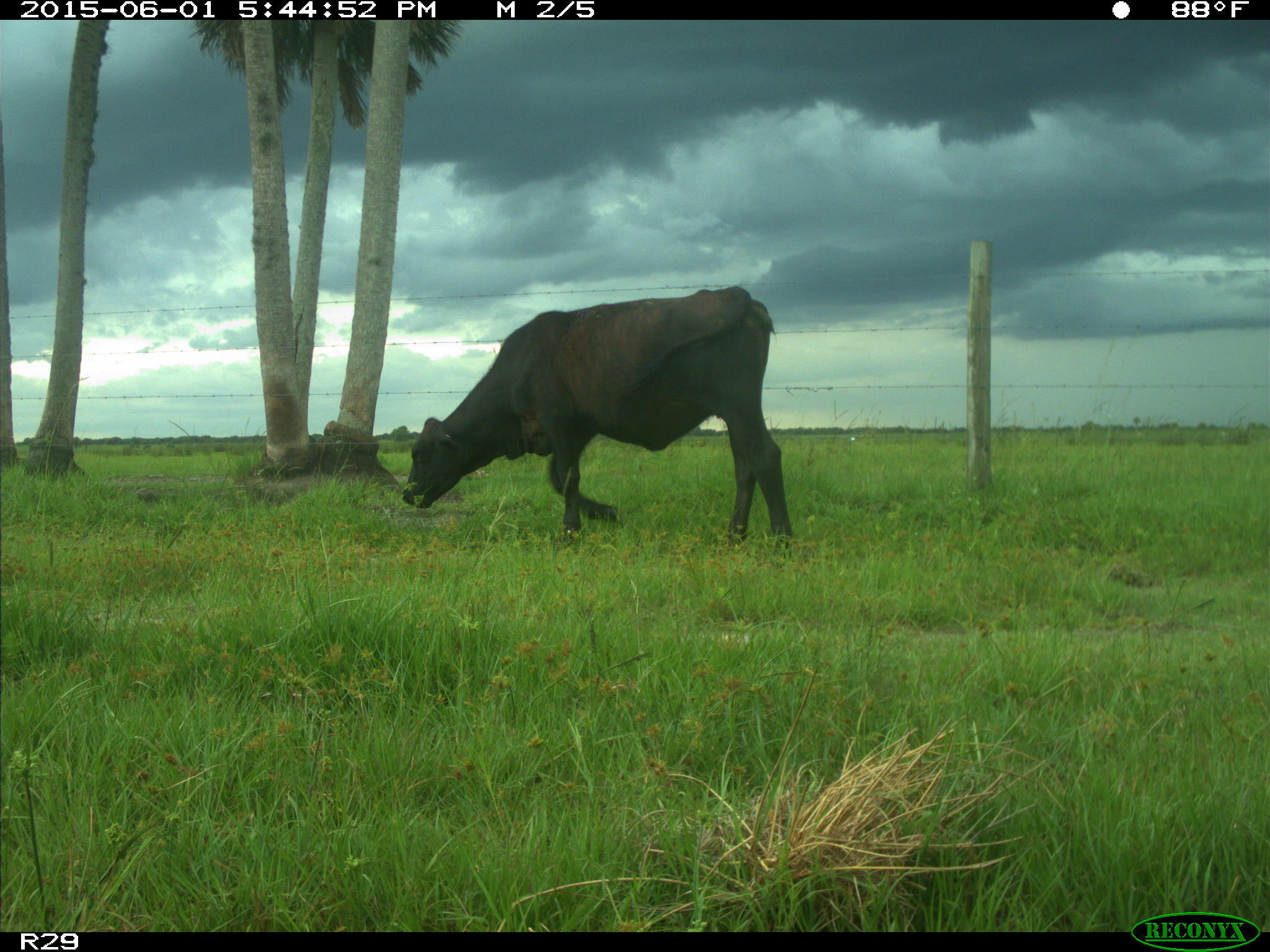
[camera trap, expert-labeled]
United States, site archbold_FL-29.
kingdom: Animalia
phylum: Chordata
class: Mammalia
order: Artiodactyla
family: Bovidae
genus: Bos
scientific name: Bos taurus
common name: domestic cow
Bos taurus (domestic cow).